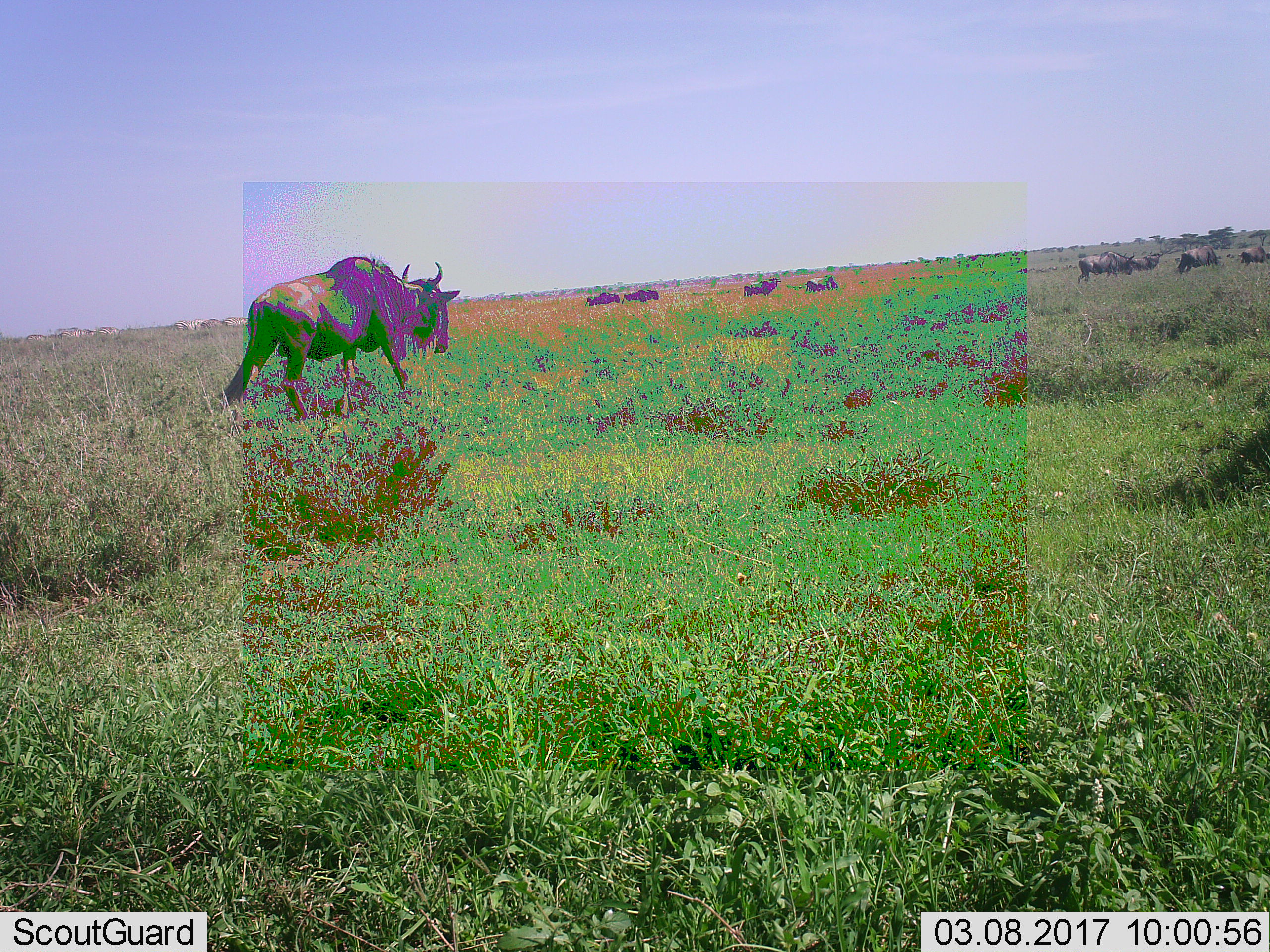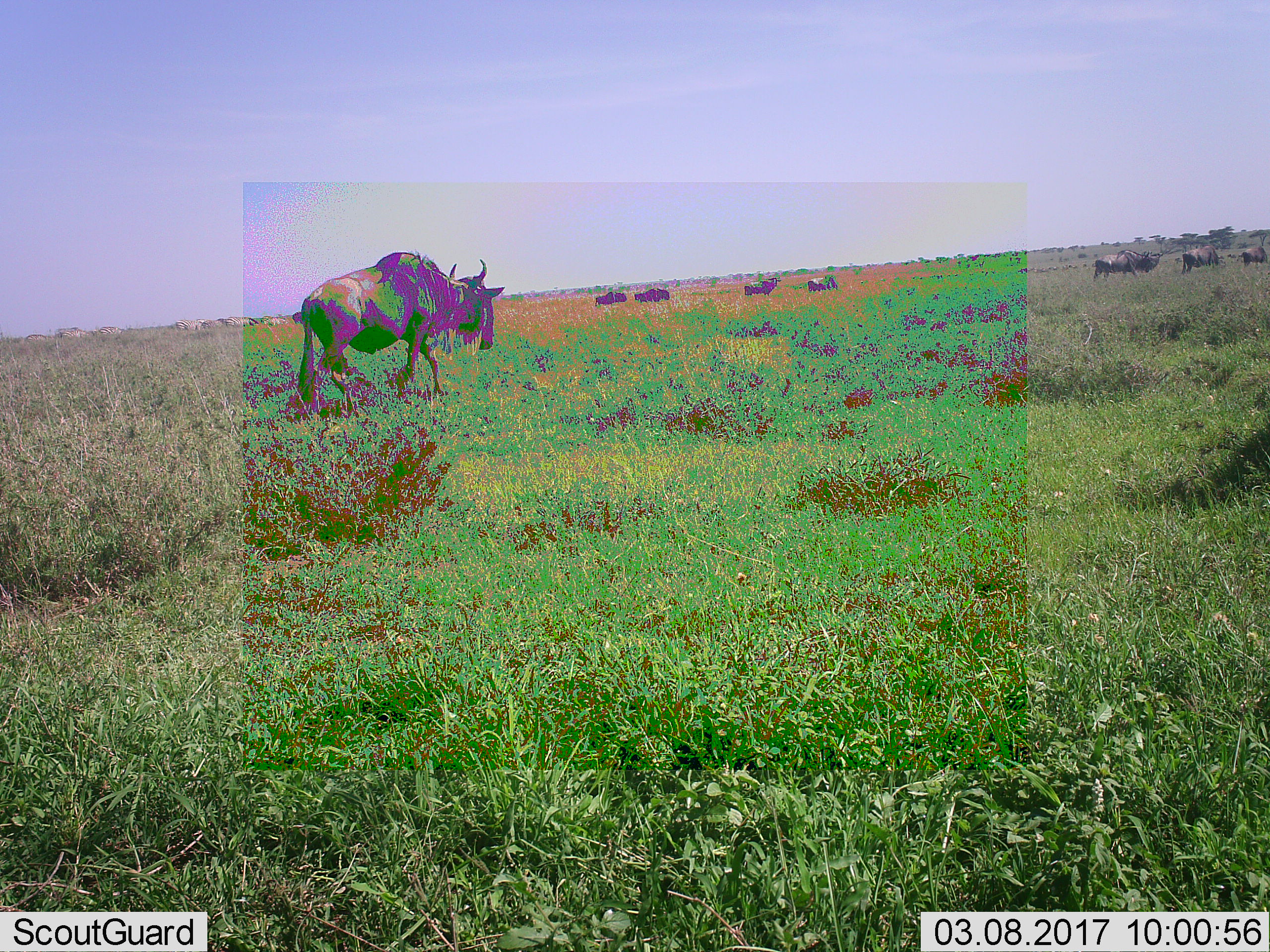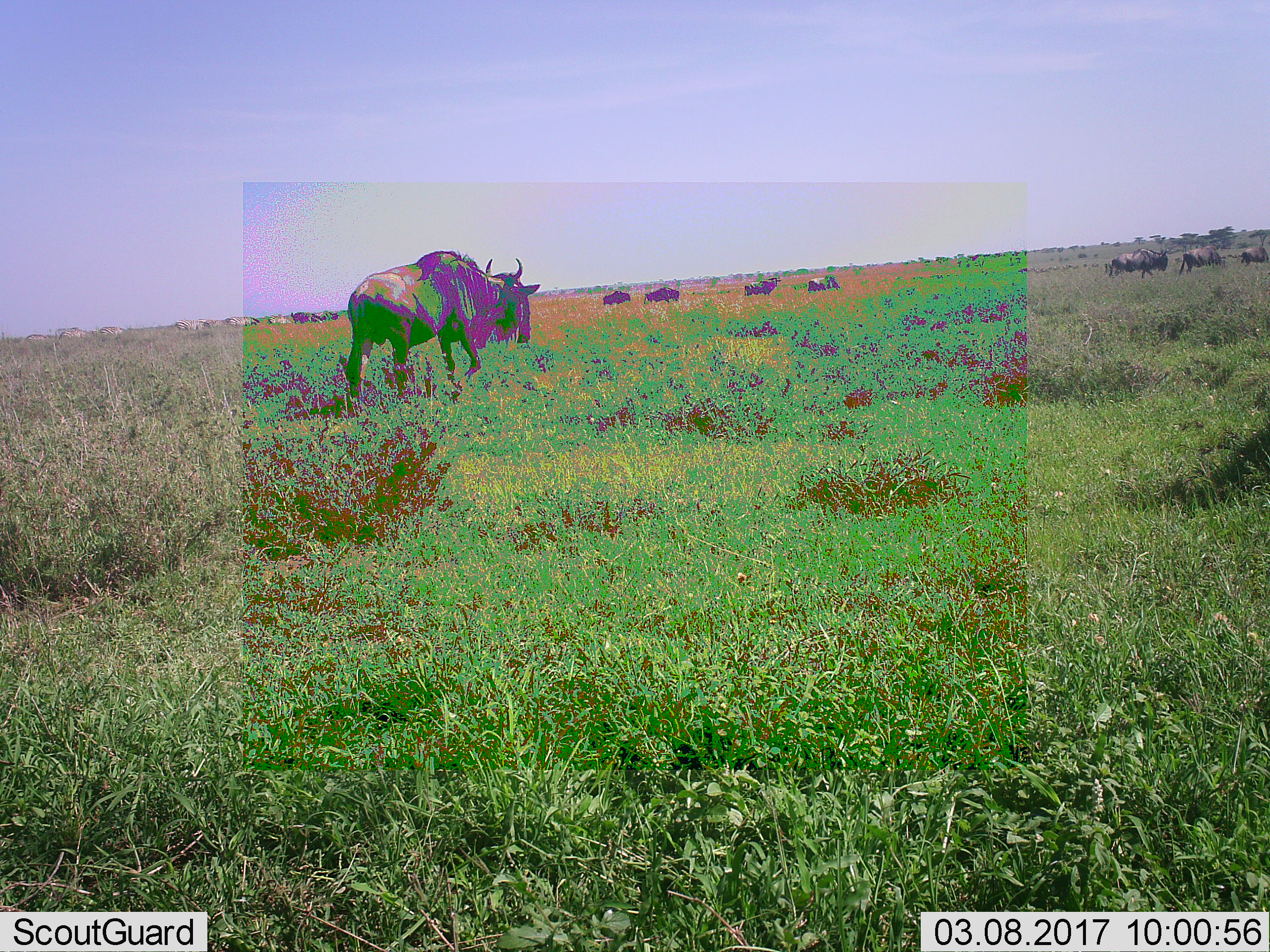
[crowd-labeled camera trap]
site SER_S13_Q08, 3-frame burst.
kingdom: Animalia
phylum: Chordata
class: Mammalia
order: Artiodactyla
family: Bovidae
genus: Connochaetes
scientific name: Connochaetes taurinus taurinus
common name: blue wildebeest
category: wildebeestblue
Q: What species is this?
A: Wildebeestblue (blue wildebeest) (Connochaetes taurinus taurinus).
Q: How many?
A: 9.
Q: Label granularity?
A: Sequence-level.